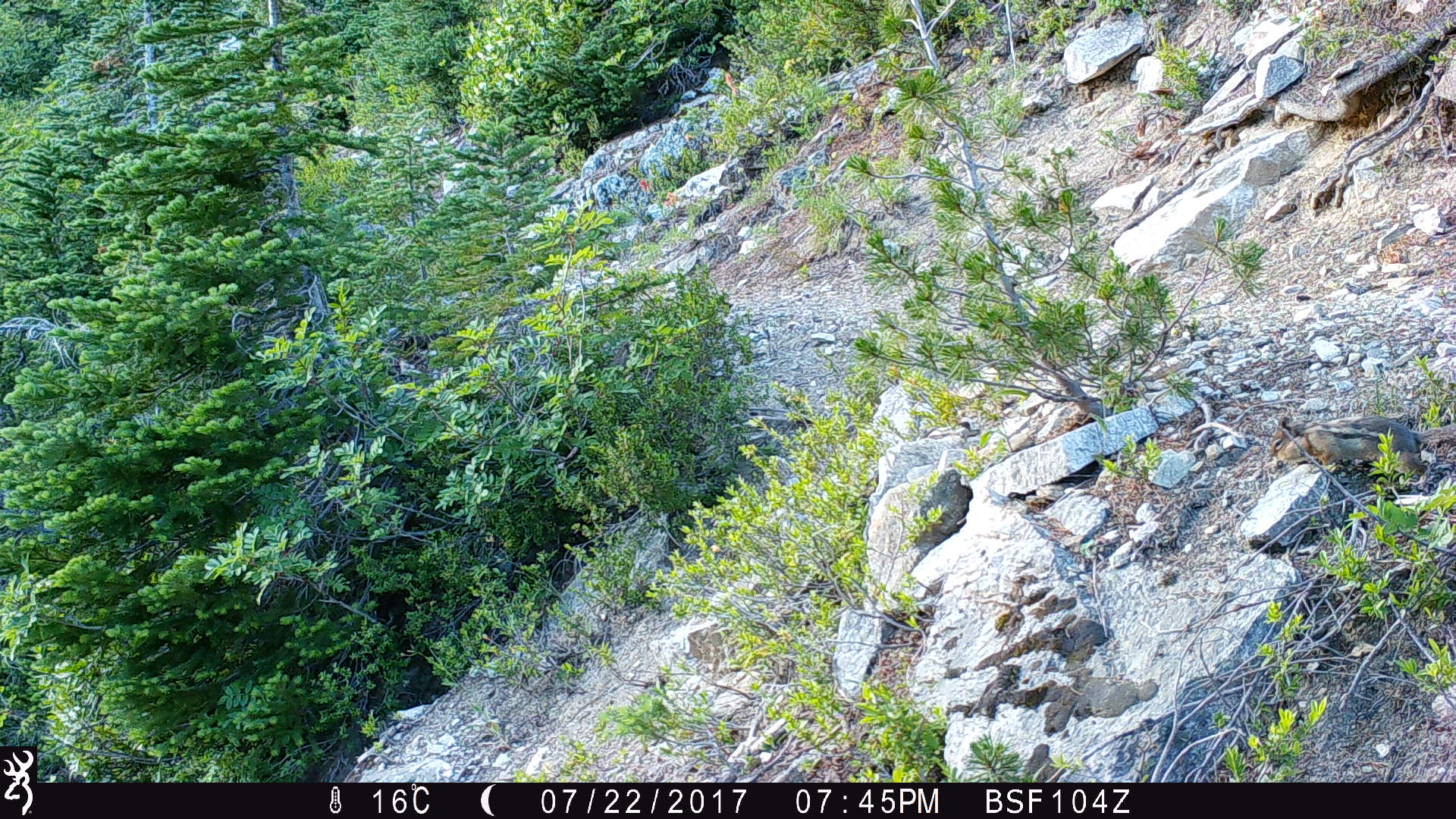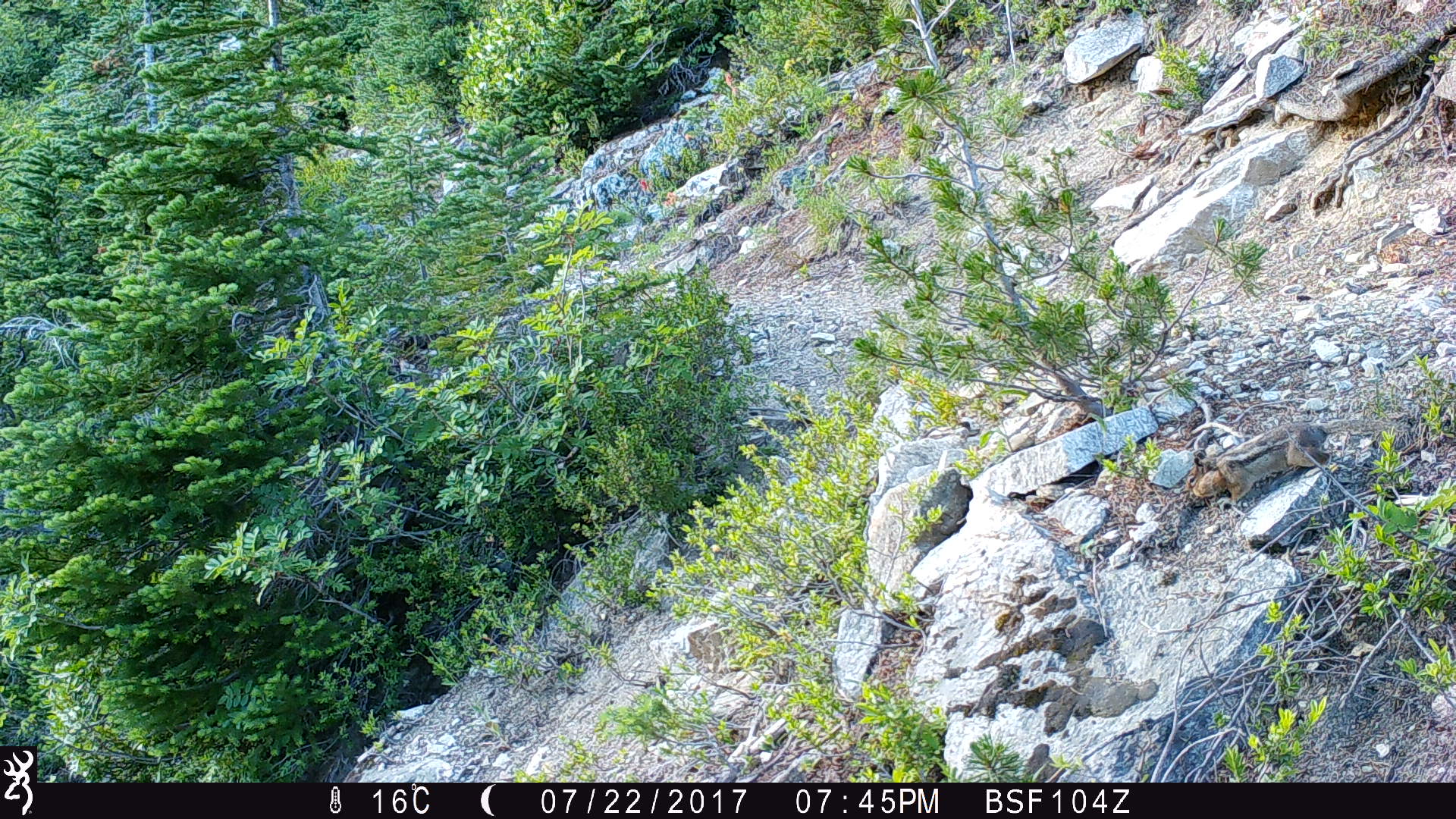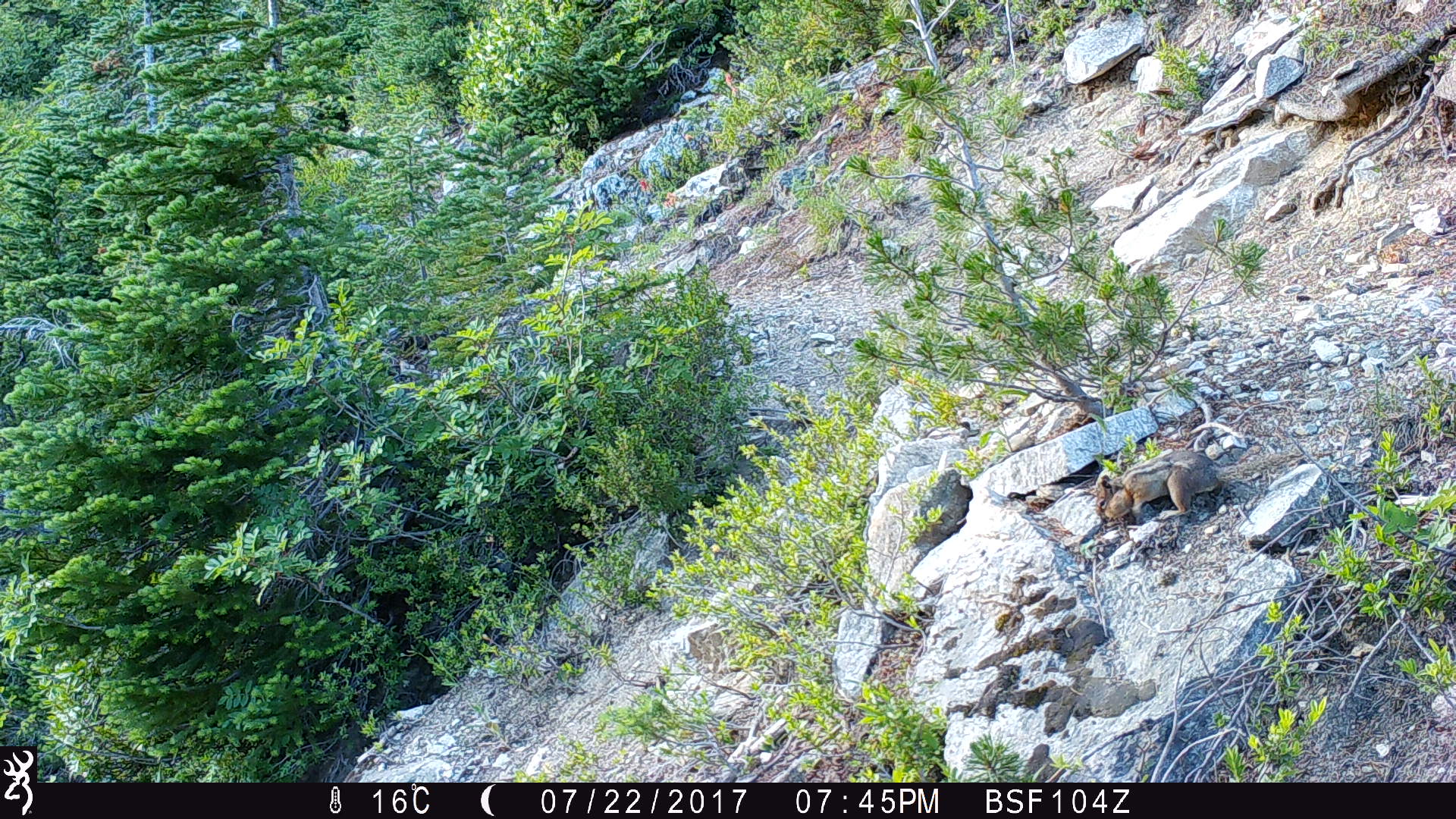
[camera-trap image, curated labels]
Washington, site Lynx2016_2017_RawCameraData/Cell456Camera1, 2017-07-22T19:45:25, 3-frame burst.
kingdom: Animalia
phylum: Chordata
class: Mammalia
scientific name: Mammalia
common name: small mammal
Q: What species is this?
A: Small mammal (Mammalia).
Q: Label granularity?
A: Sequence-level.